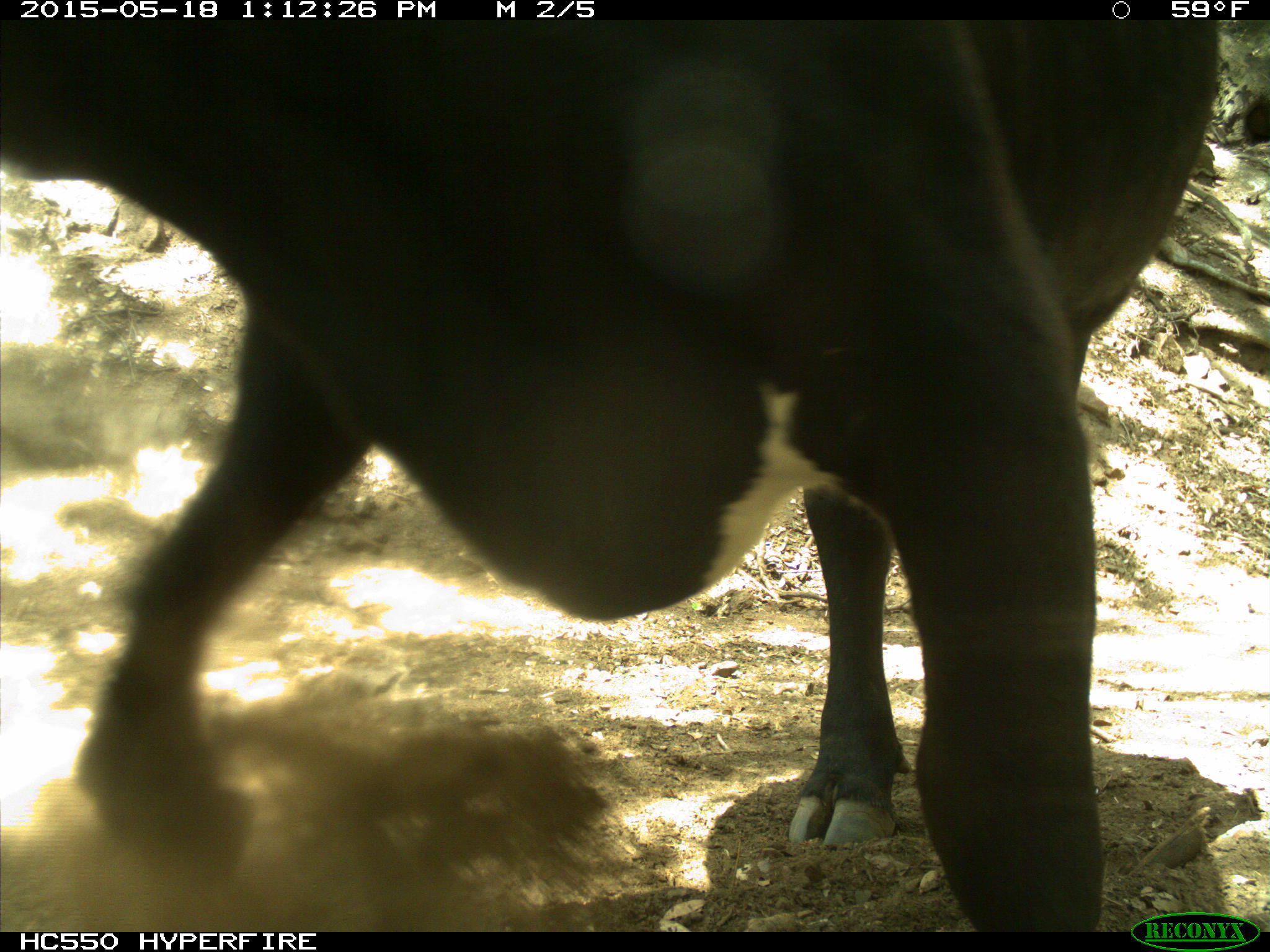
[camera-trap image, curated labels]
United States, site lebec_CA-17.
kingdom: Animalia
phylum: Chordata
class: Mammalia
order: Artiodactyla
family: Bovidae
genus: Bos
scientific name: Bos taurus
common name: domestic cow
Bos taurus (domestic cow).